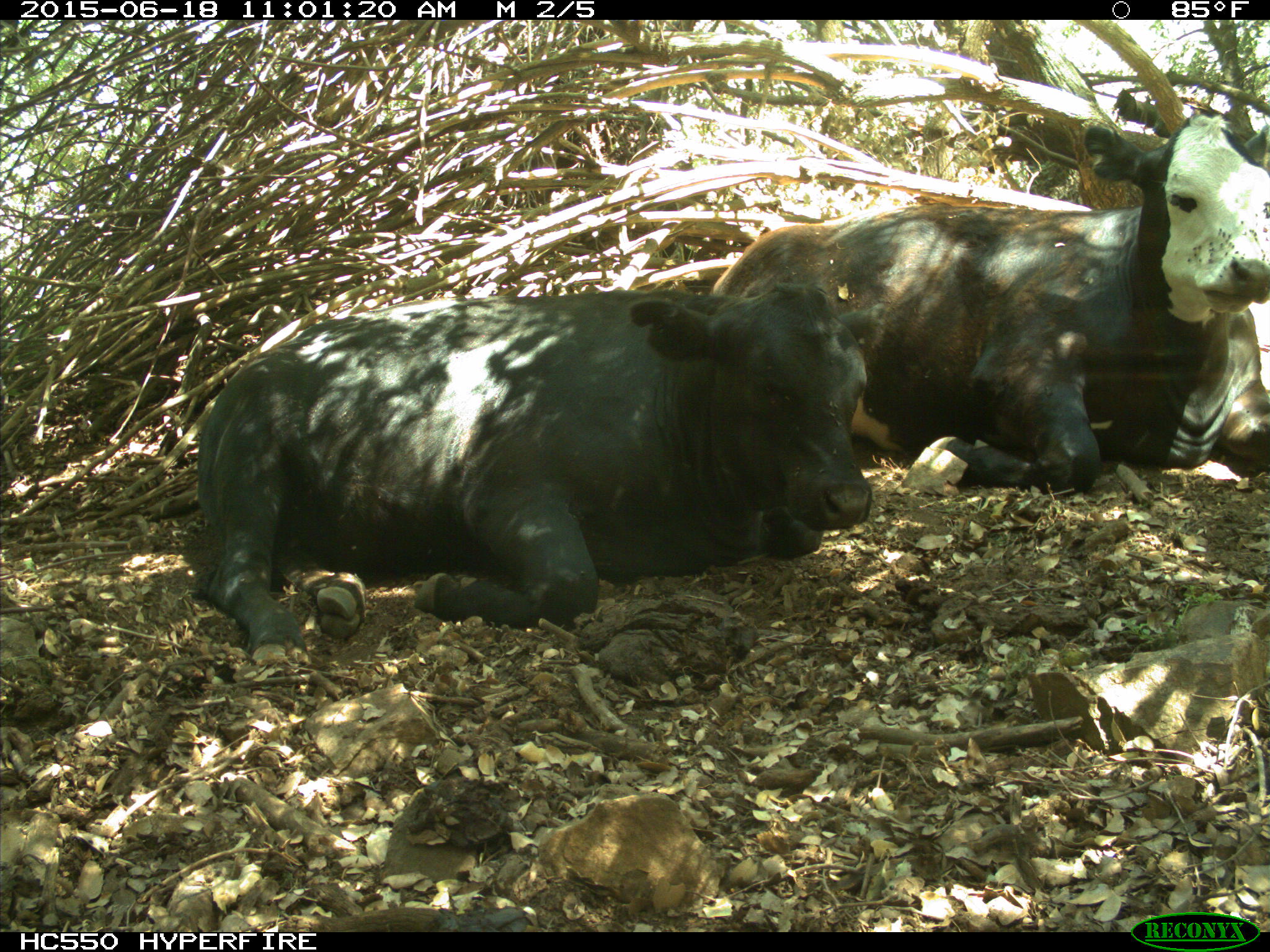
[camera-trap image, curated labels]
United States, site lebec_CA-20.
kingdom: Animalia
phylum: Chordata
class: Mammalia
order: Artiodactyla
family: Bovidae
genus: Bos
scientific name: Bos taurus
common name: domestic cow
Bos taurus (domestic cow).